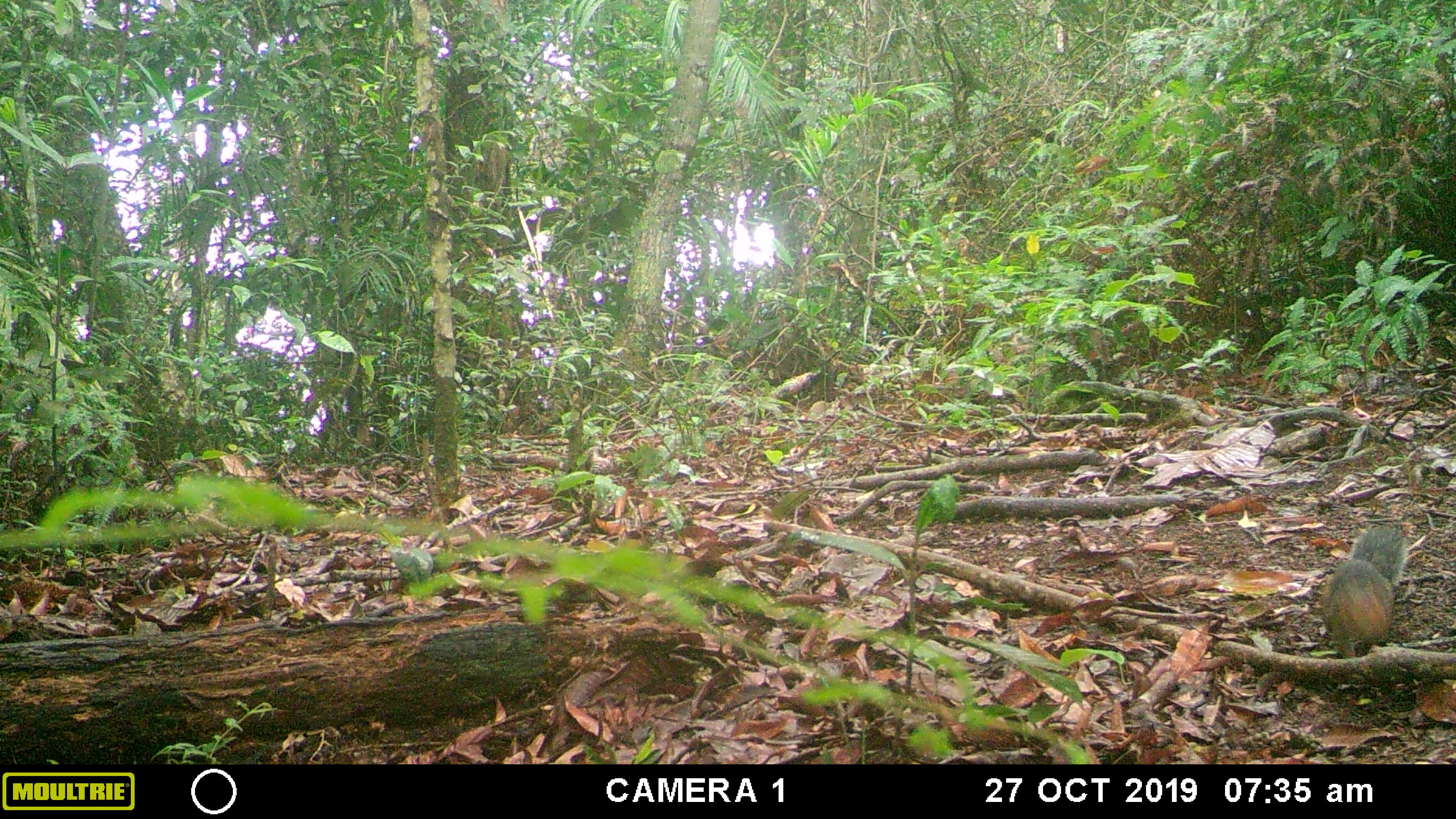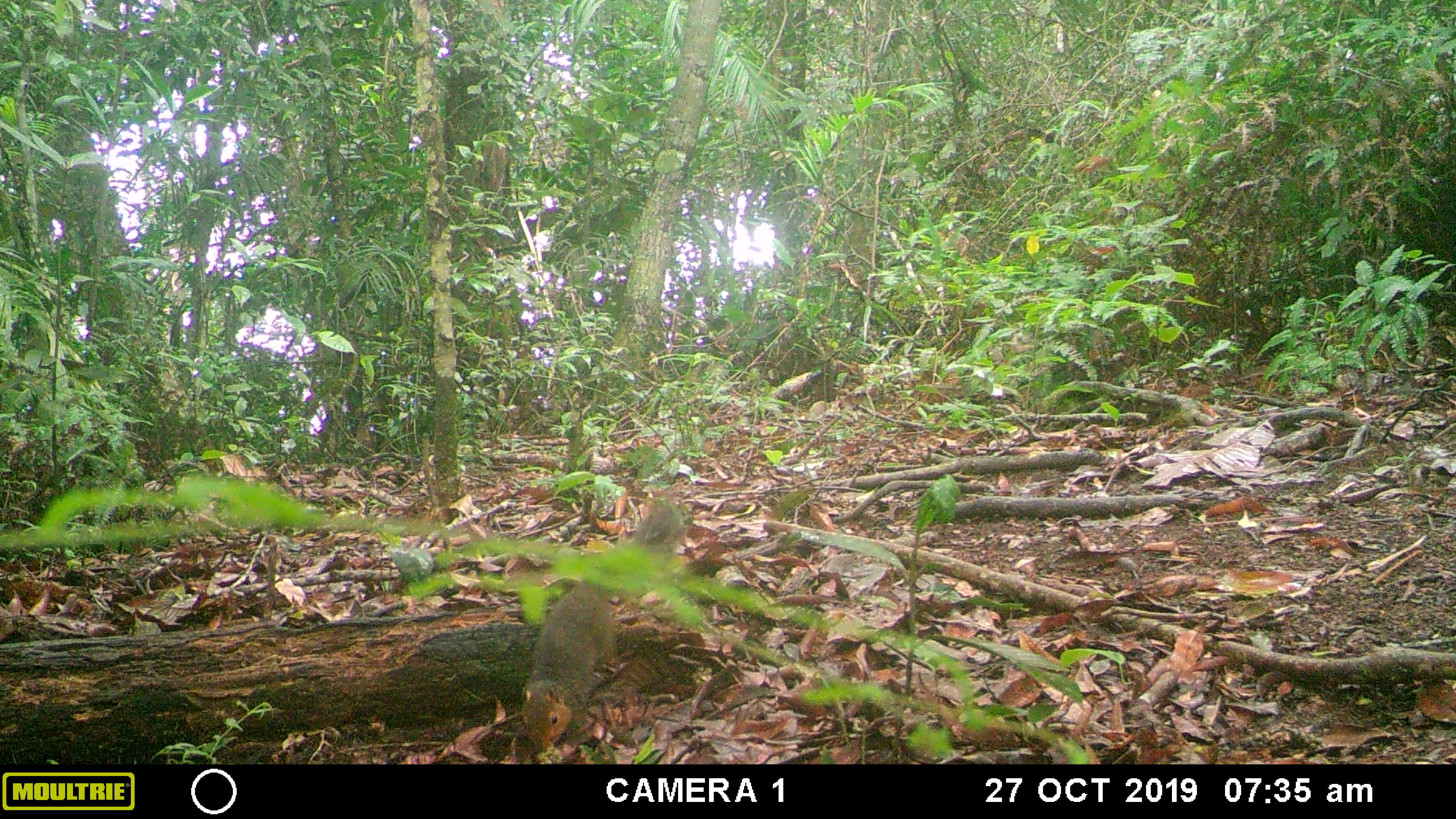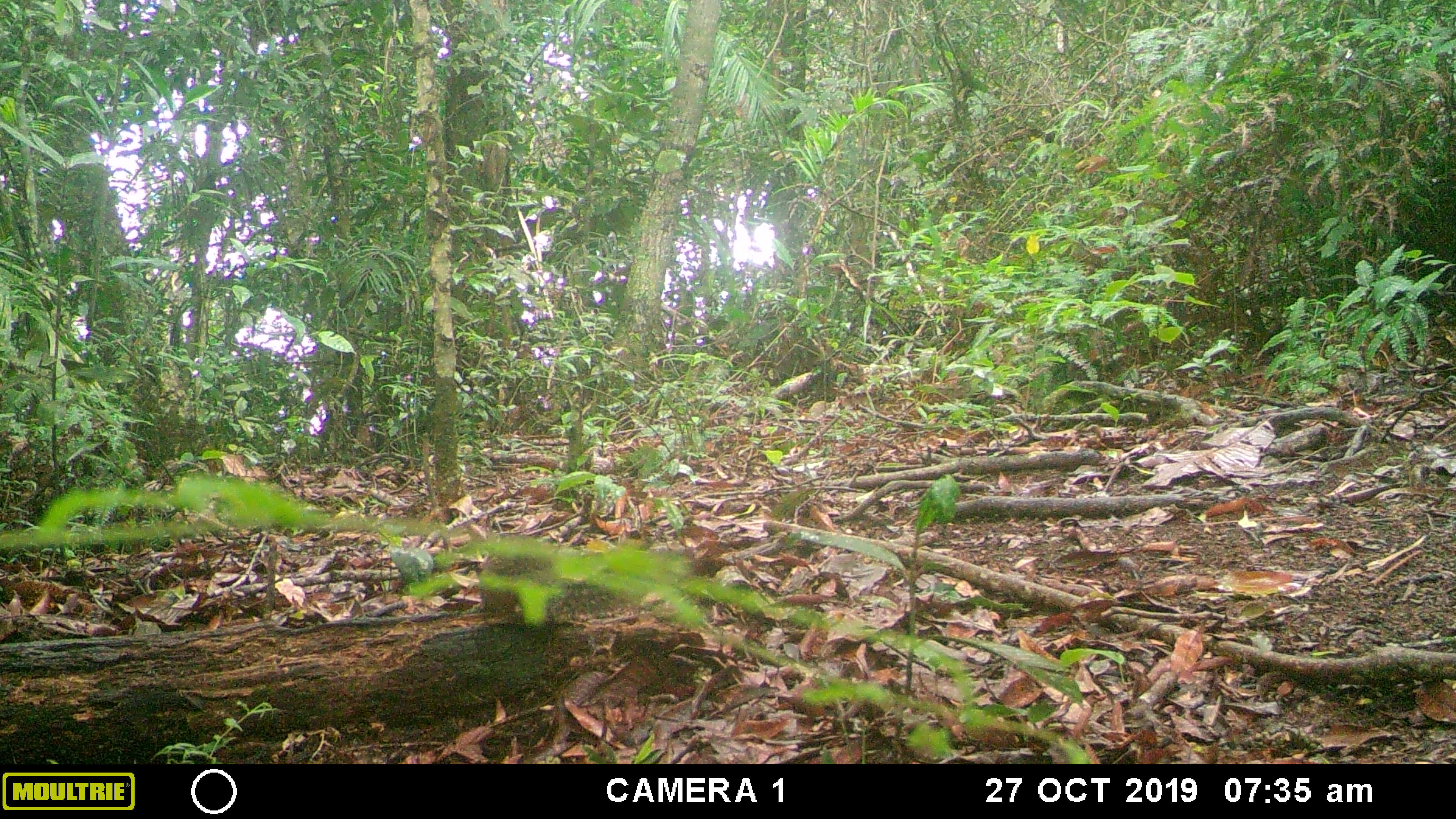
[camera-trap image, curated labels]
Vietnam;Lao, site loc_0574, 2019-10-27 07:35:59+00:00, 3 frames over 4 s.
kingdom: Animalia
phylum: Chordata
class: Mammalia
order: Rodentia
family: Sciuridae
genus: Dremomys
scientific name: Dremomys rufigenis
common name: red-cheeked squirrel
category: red cheeked squirrel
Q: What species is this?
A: Red cheeked squirrel (red-cheeked squirrel) (Dremomys rufigenis).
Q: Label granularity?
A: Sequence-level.